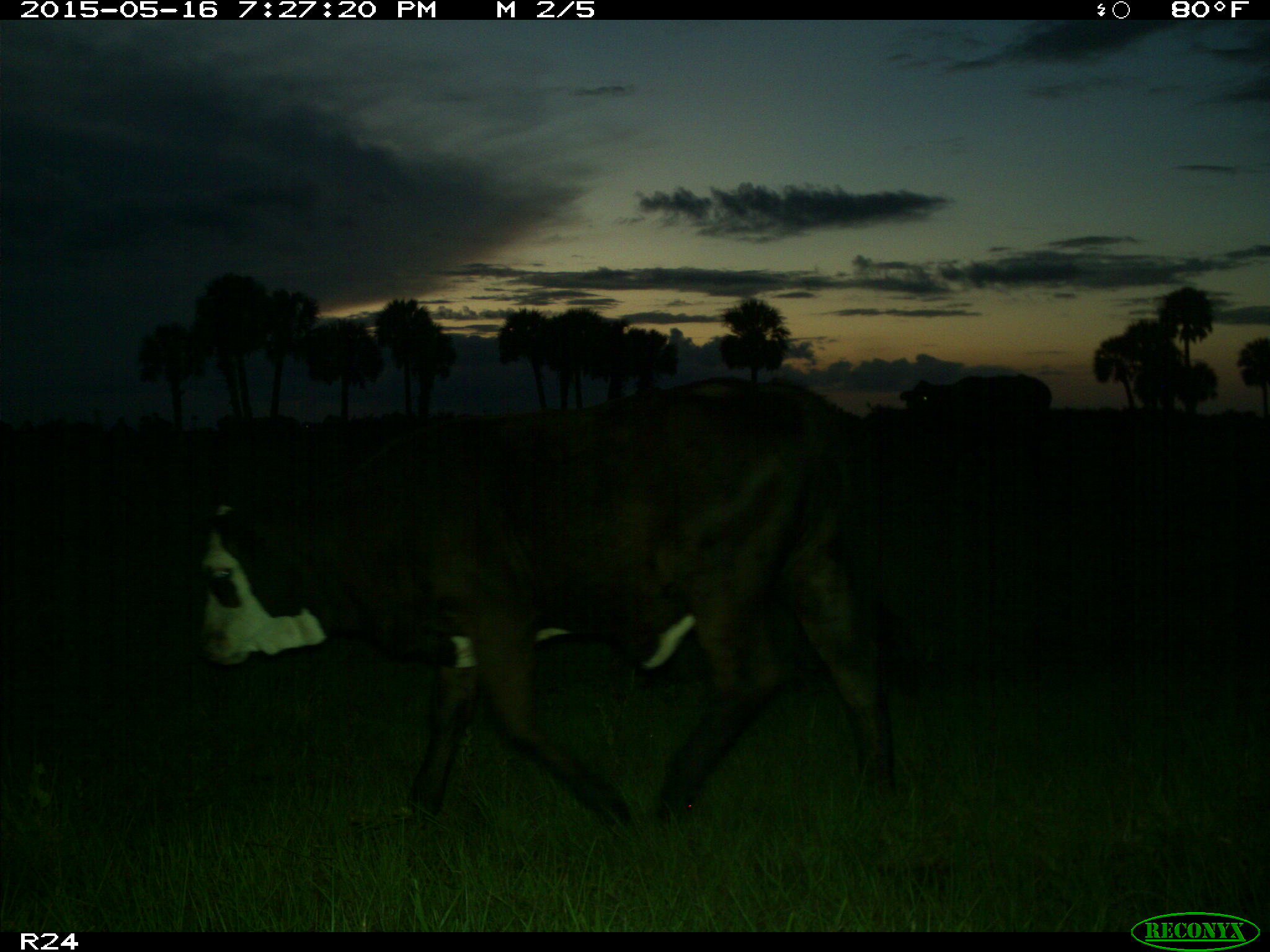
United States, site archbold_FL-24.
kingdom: Animalia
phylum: Chordata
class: Mammalia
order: Artiodactyla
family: Bovidae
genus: Bos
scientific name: Bos taurus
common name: domestic cow